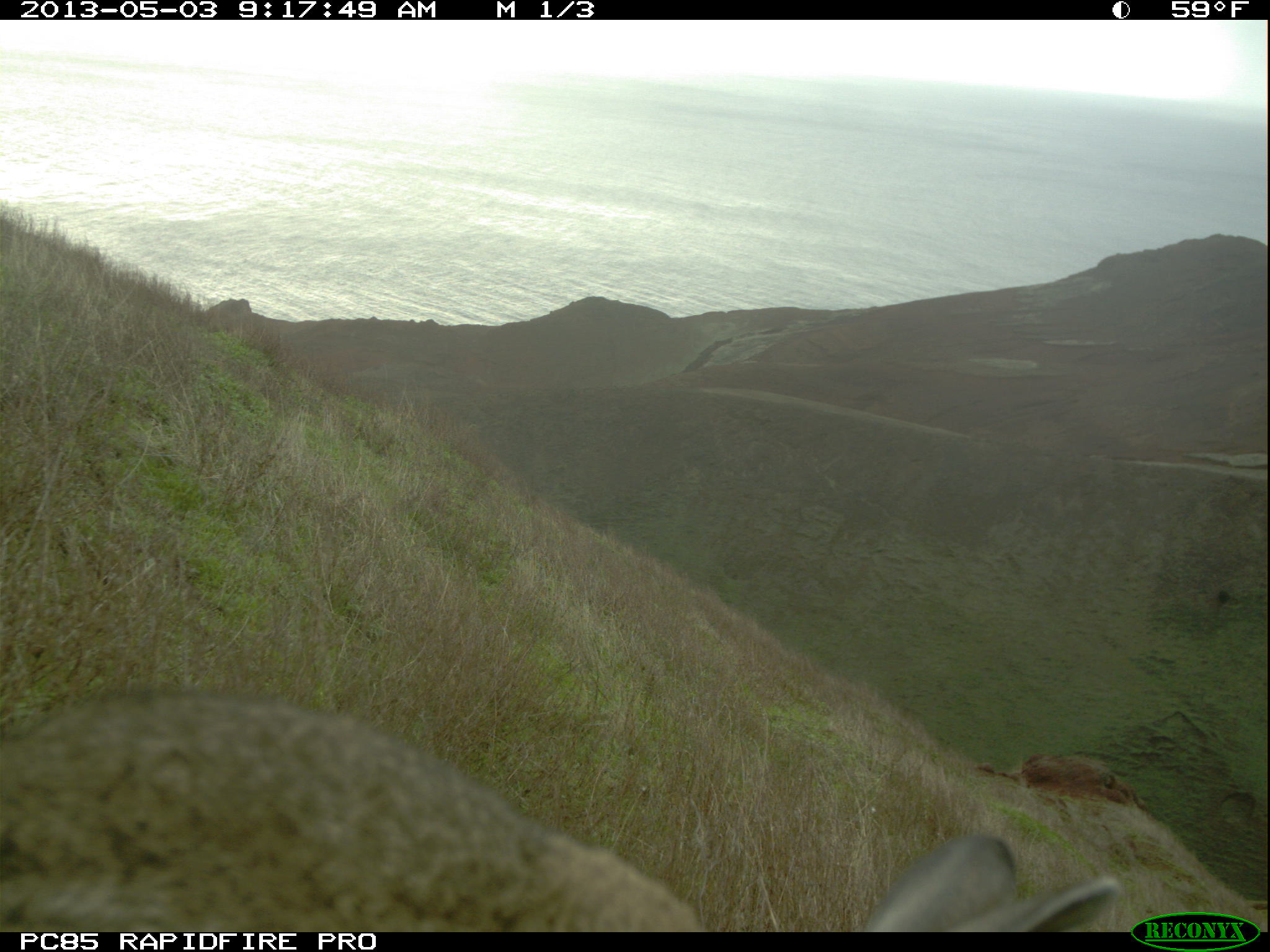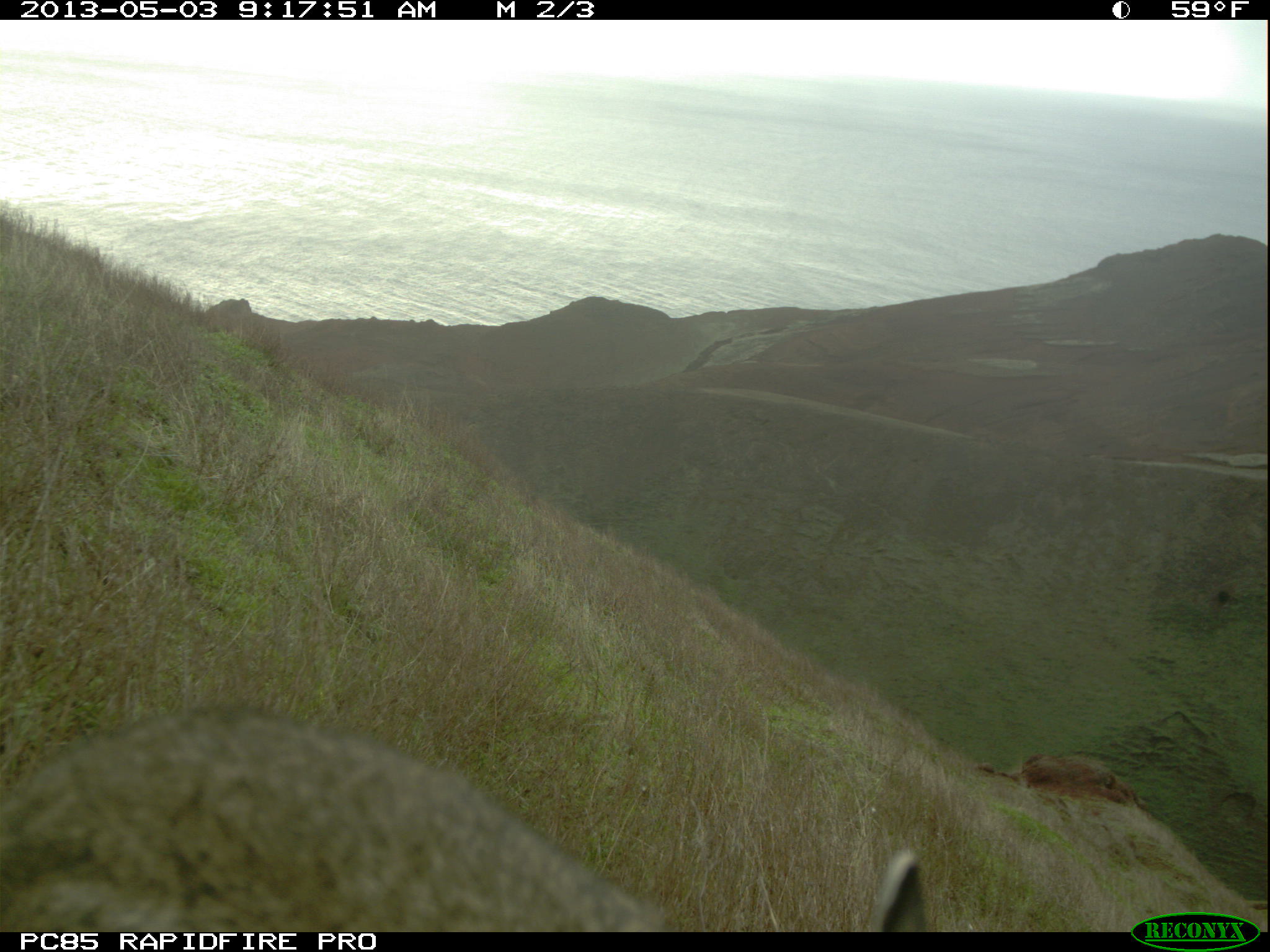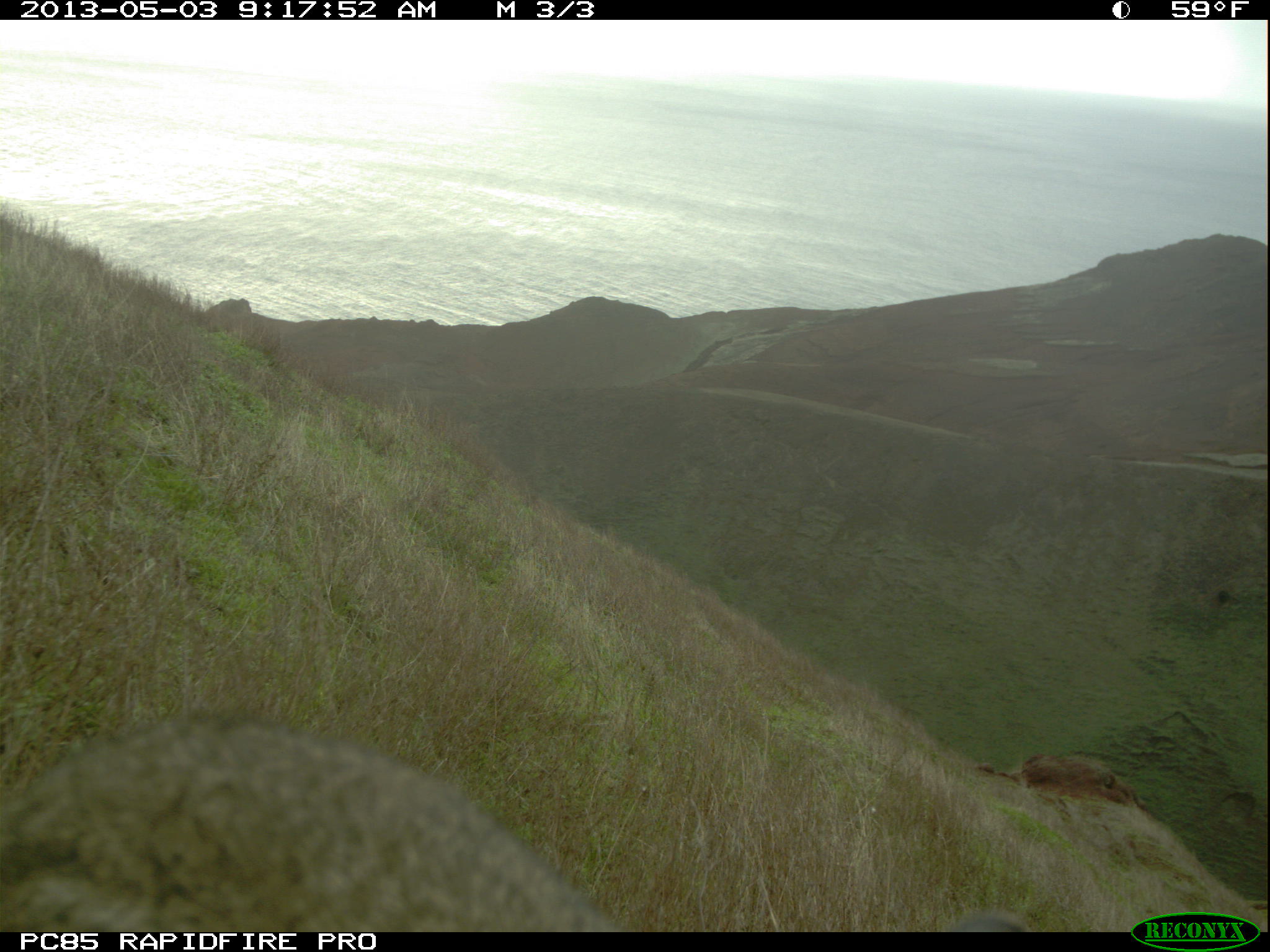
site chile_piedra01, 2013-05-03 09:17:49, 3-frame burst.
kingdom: Animalia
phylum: Chordata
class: Mammalia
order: Lagomorpha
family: Leporidae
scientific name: Leporidae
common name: rabbits and hares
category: rabbit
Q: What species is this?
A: Rabbit (rabbits and hares) (Leporidae).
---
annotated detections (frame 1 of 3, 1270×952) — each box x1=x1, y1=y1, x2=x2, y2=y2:
rabbit: x1=0, y1=686, x2=1116, y2=935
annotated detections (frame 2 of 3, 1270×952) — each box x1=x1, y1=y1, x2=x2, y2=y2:
rabbit: x1=0, y1=700, x2=944, y2=934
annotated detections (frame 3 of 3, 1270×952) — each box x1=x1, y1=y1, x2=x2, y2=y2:
rabbit: x1=3, y1=712, x2=629, y2=936